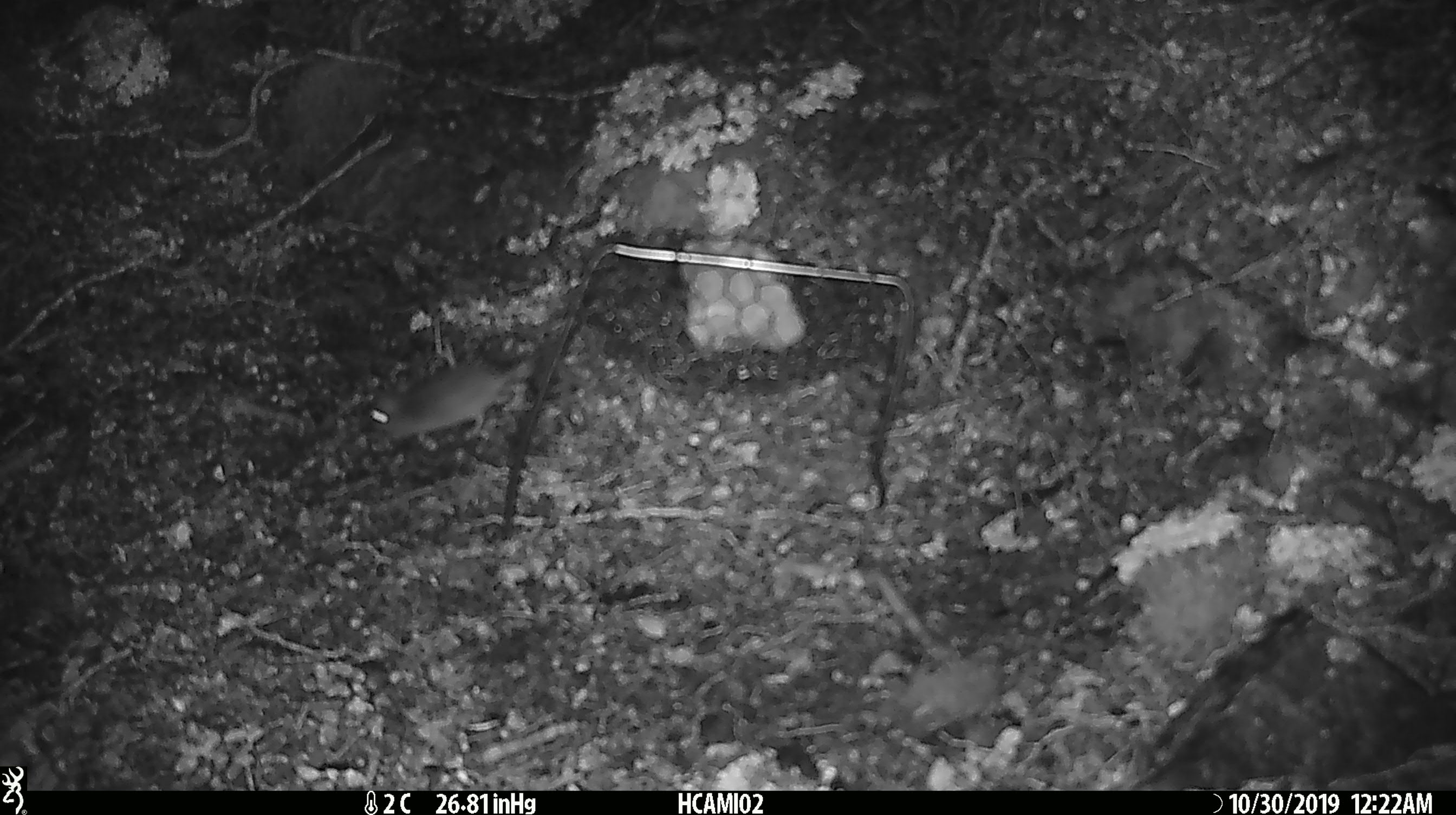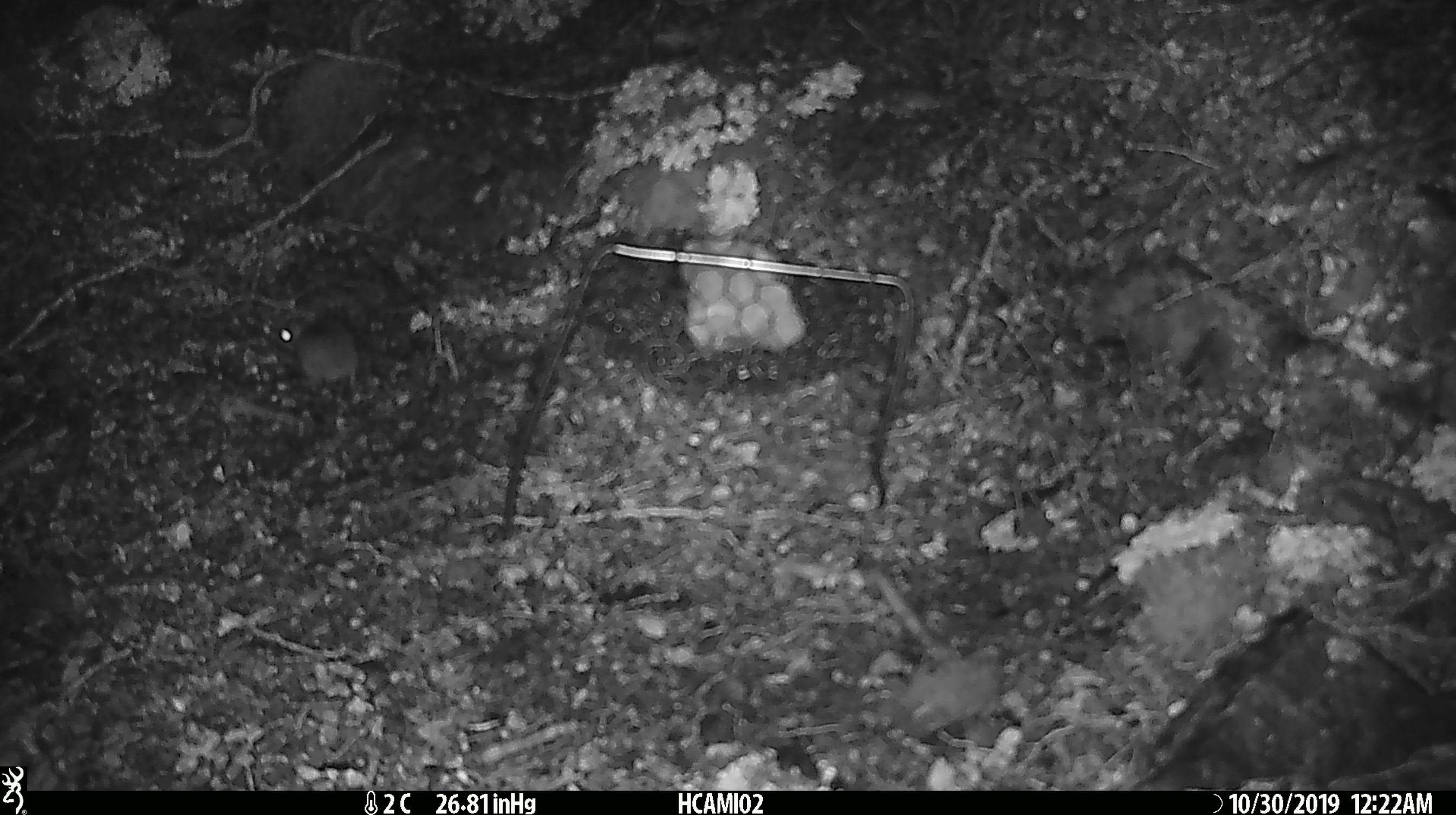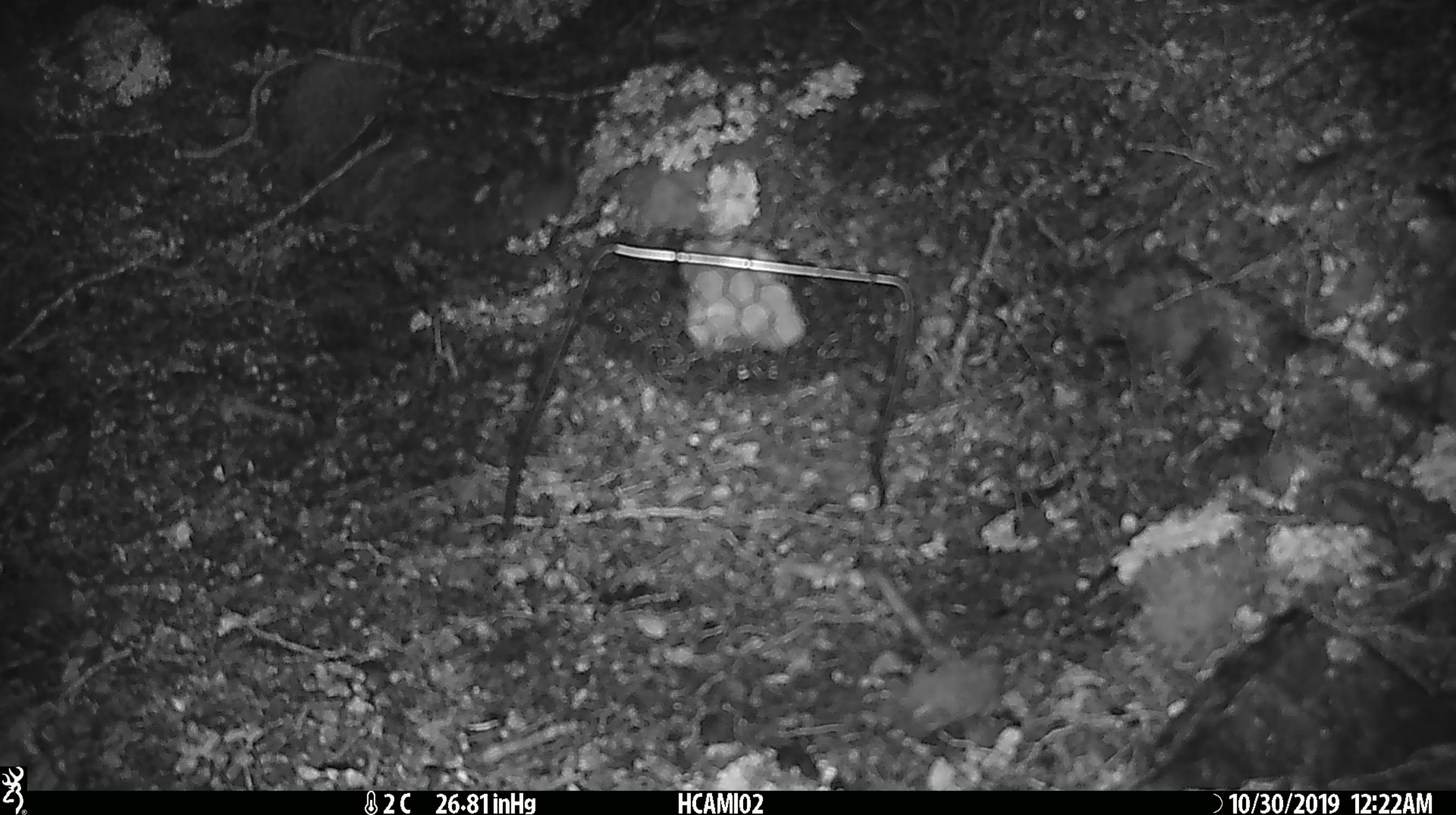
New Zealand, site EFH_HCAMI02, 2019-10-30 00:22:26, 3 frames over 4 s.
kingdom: Animalia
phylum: Chordata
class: Mammalia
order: Rodentia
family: Muridae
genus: Mus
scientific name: Mus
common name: mouse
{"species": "mouse (Mus)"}